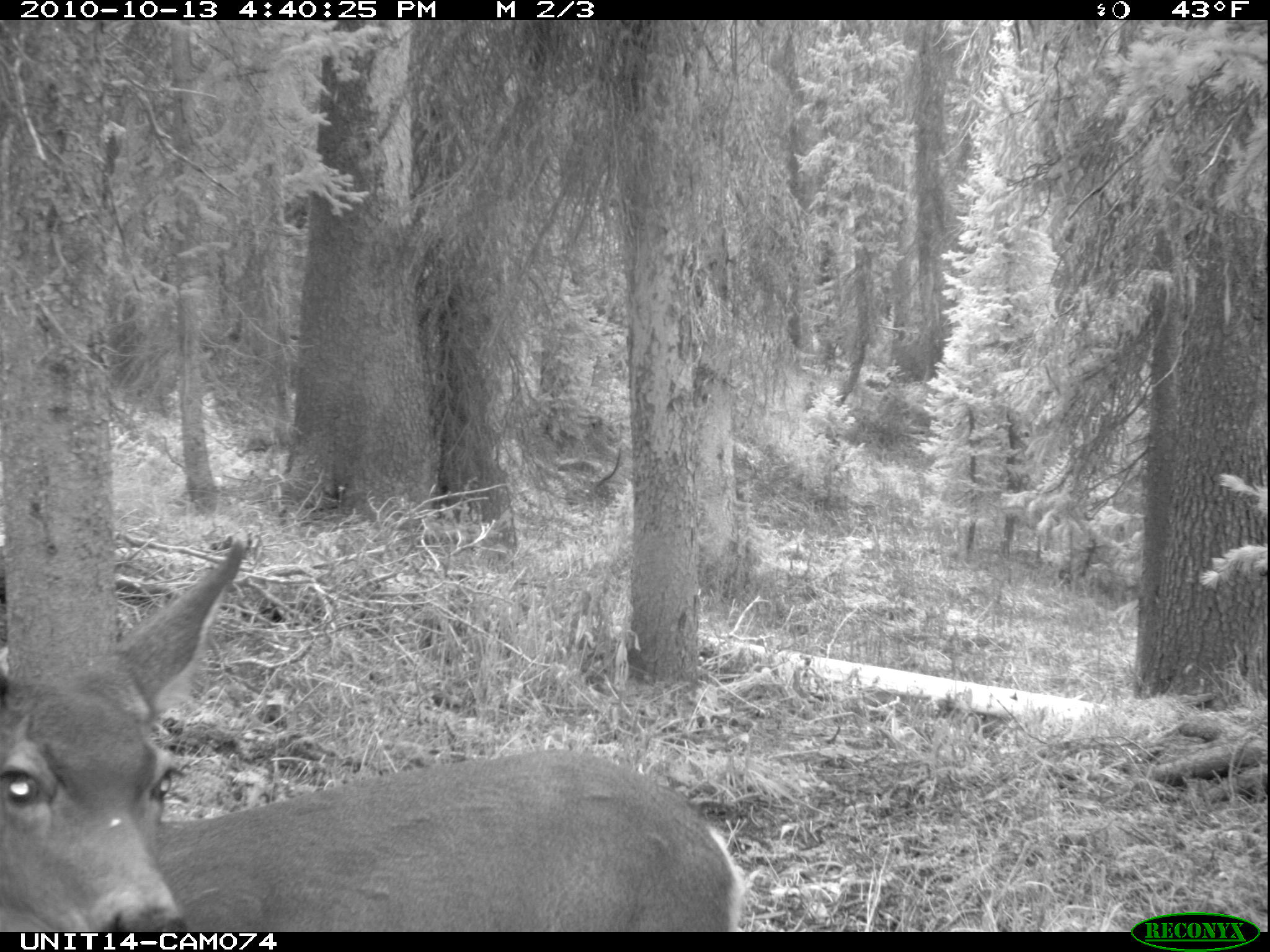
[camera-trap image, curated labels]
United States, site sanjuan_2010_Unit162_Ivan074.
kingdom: Animalia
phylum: Chordata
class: Mammalia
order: Artiodactyla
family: Cervidae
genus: Odocoileus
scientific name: Odocoileus hemionus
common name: mule deer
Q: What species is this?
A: Odocoileus hemionus (mule deer).